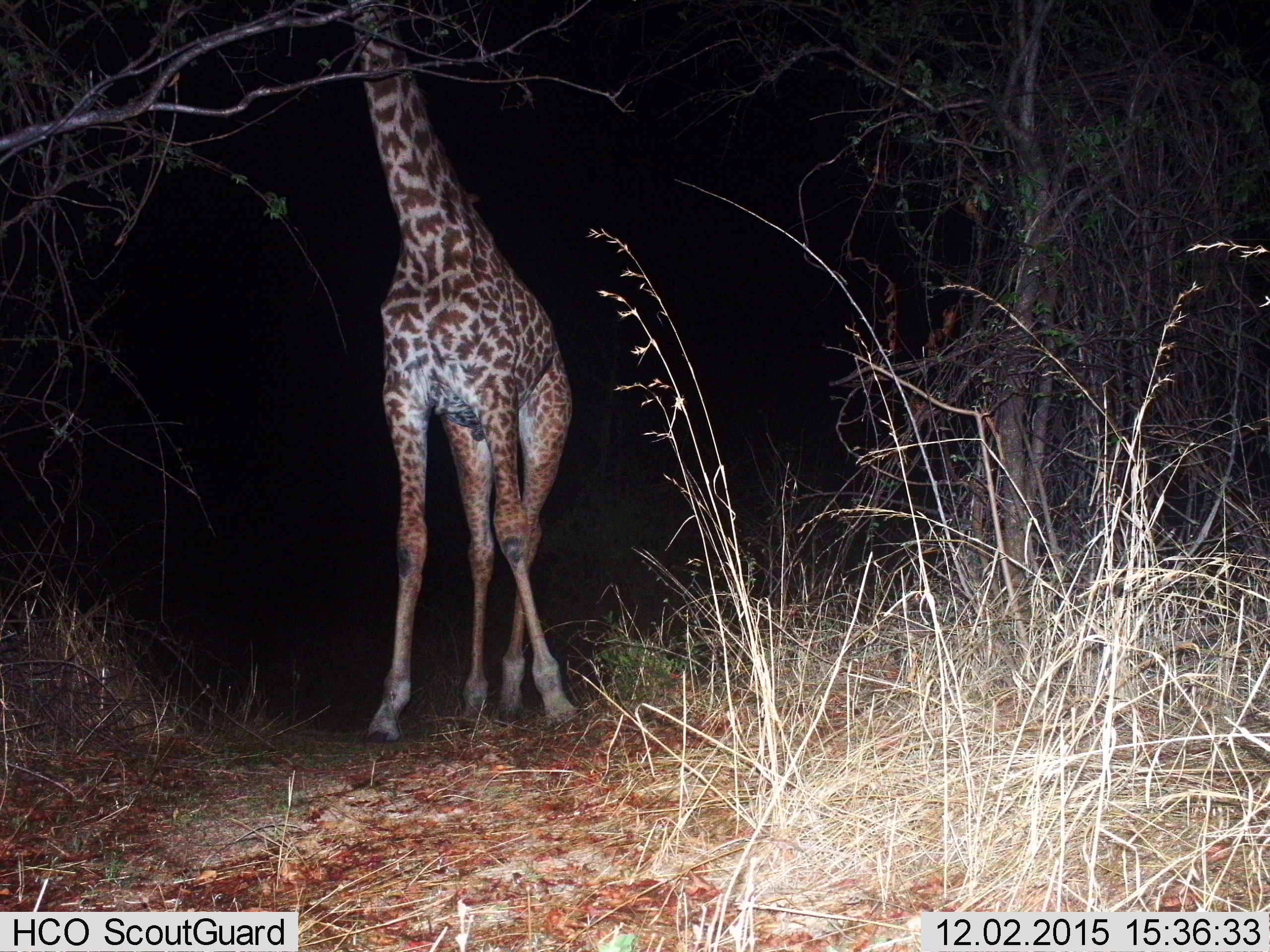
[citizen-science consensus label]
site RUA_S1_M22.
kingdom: Animalia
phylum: Chordata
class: Mammalia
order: Artiodactyla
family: Giraffidae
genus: Giraffa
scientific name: Giraffa camelopardalis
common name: giraffe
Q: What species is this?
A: Giraffe (Giraffa camelopardalis).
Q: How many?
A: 1.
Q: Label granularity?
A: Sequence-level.